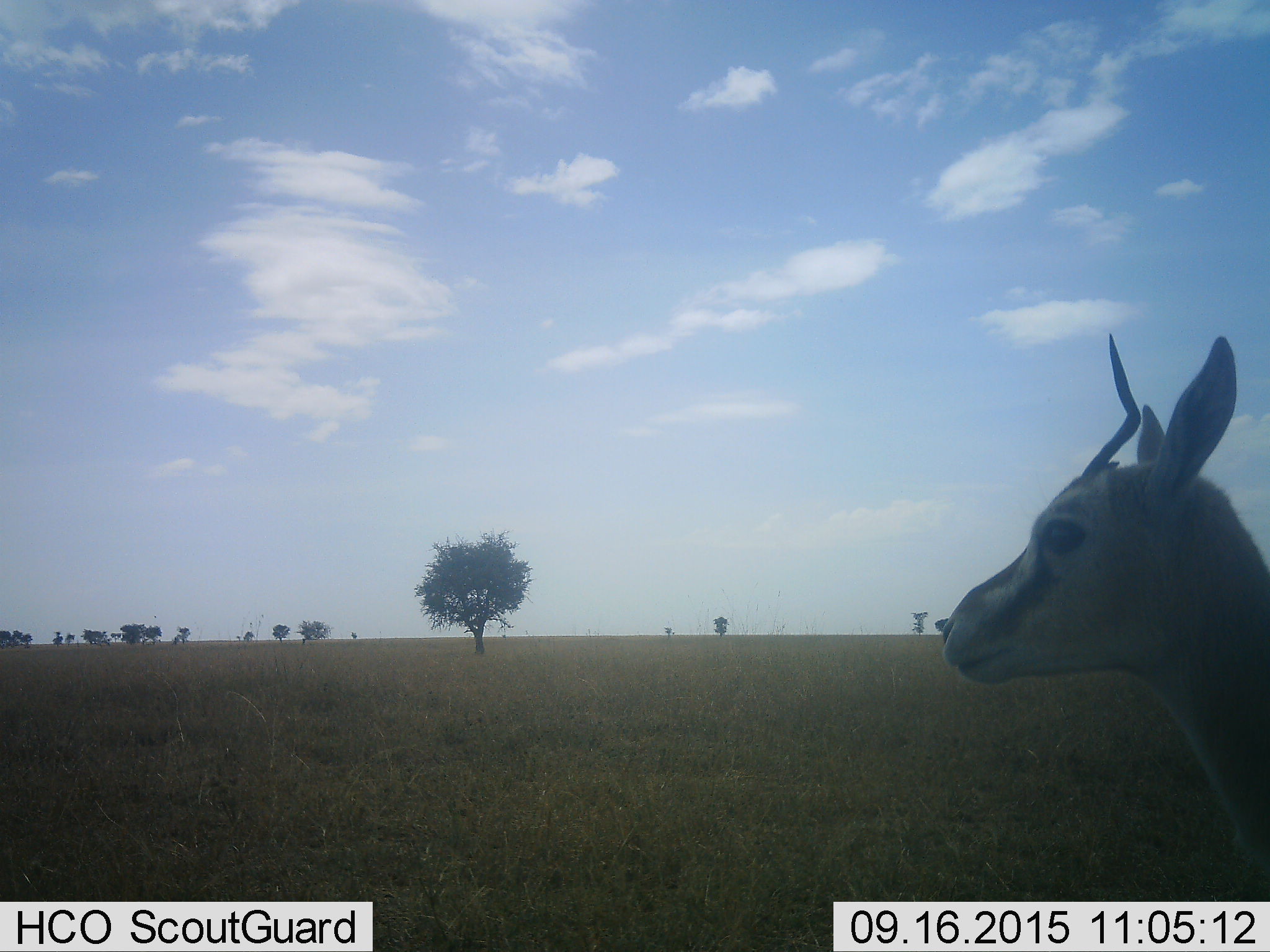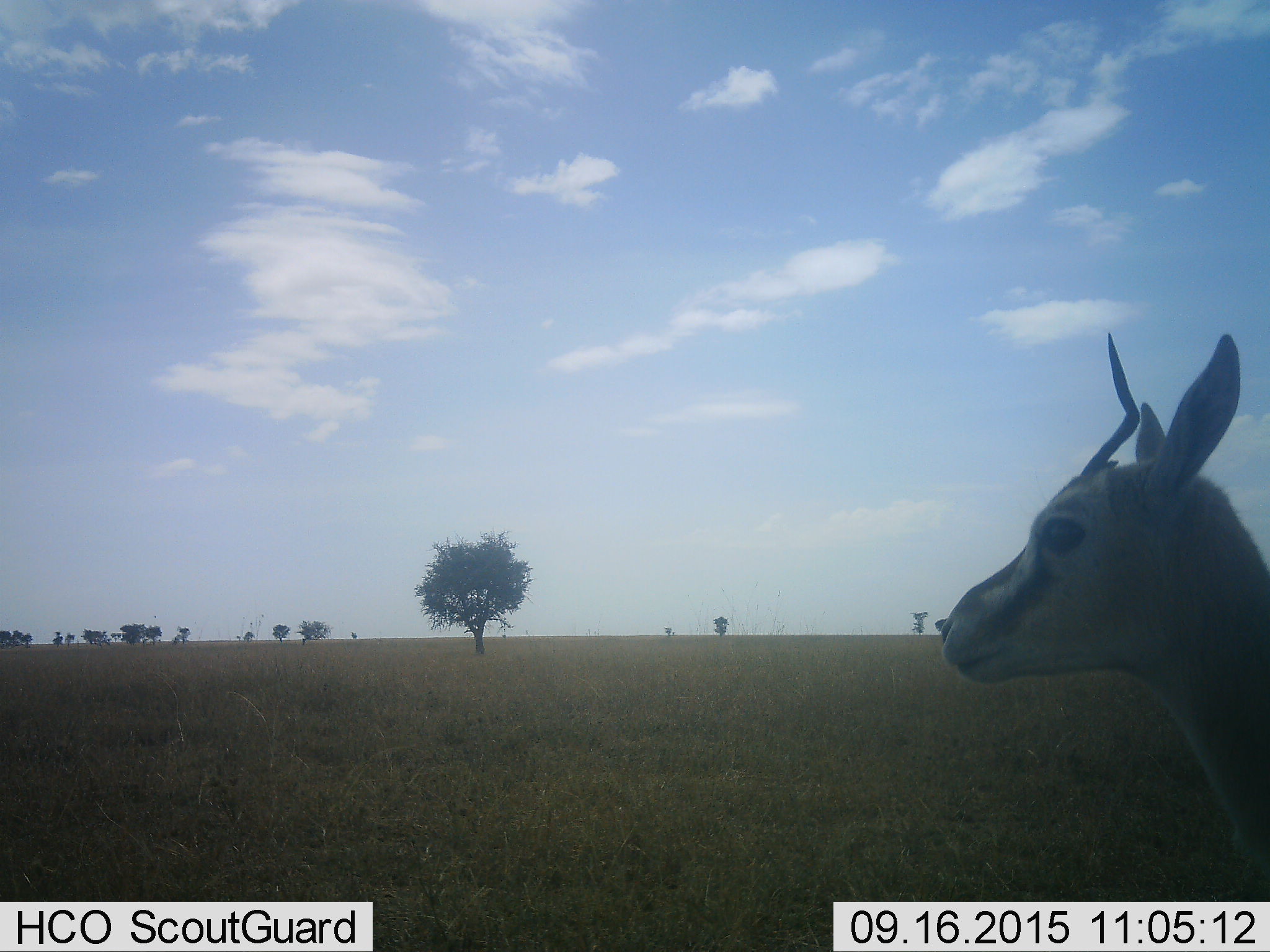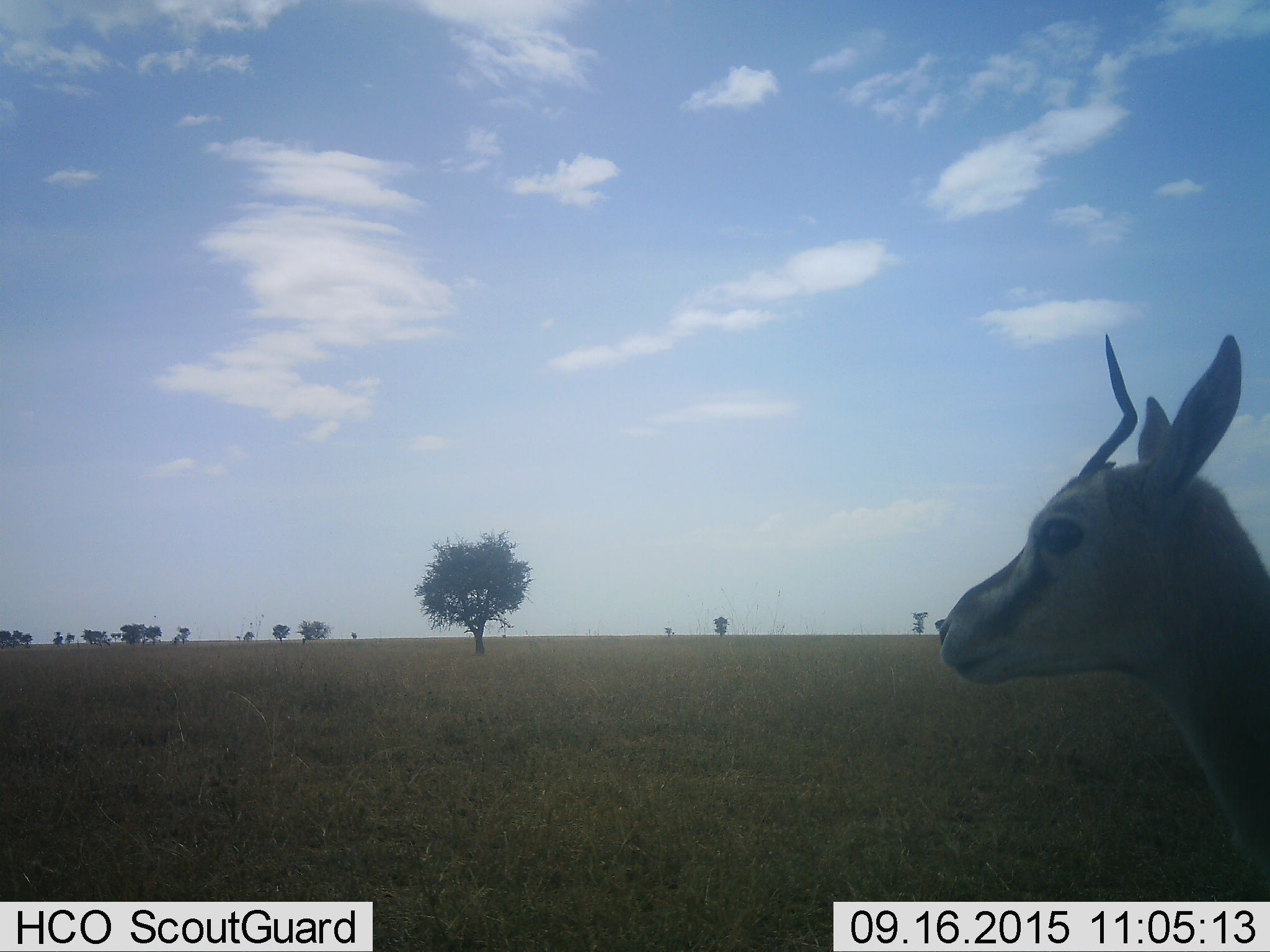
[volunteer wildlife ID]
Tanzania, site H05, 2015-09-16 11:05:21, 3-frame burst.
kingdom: Animalia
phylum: Chordata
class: Mammalia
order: Artiodactyla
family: Bovidae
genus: Eudorcas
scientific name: Eudorcas thomsonii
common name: thomson's gazelle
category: gazellethomsons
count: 1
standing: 100%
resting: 0%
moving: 0%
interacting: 0%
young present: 0%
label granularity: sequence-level